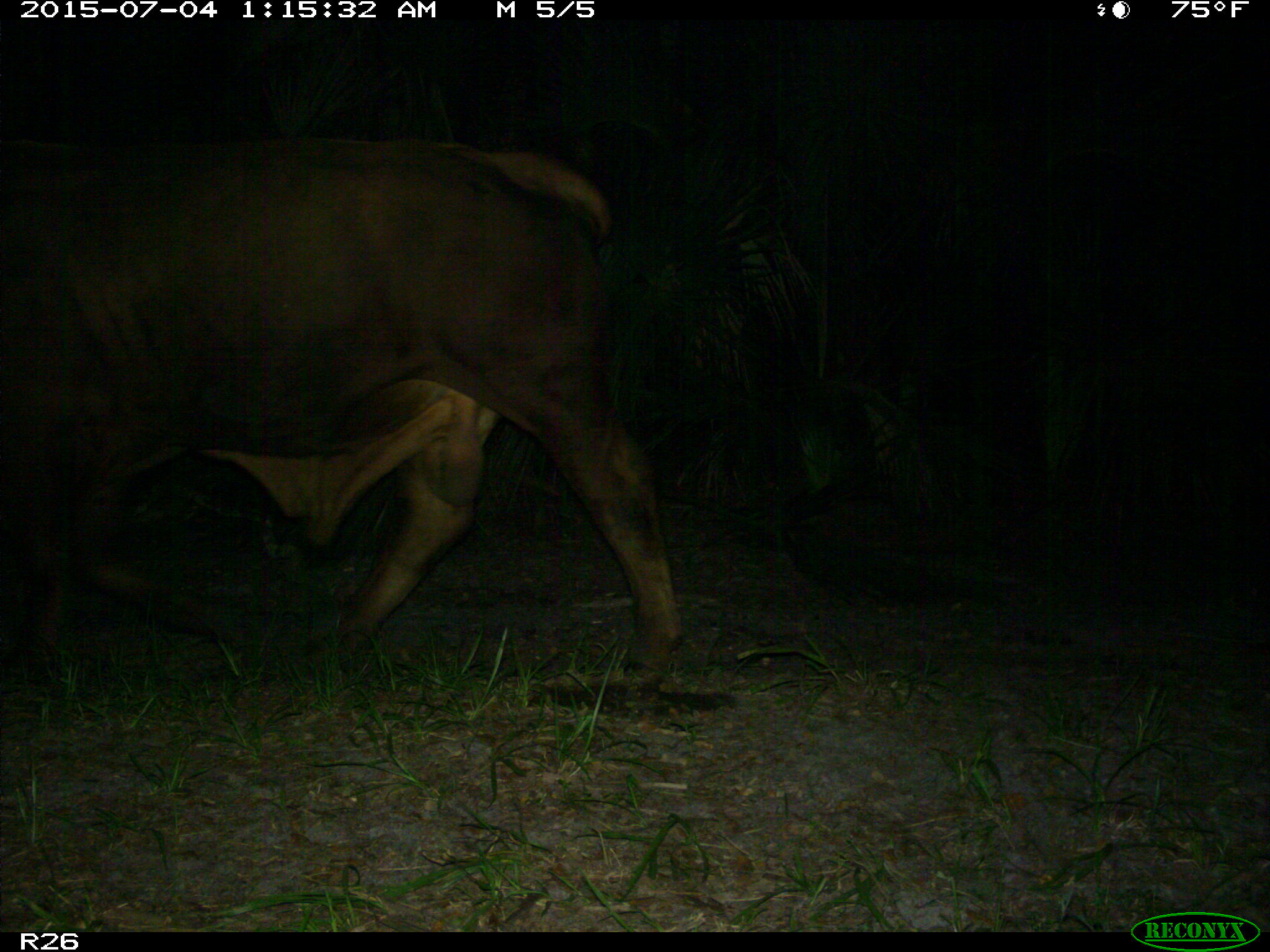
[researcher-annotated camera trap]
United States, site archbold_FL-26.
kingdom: Animalia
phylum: Chordata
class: Mammalia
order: Artiodactyla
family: Bovidae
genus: Bos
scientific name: Bos taurus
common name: domestic cow